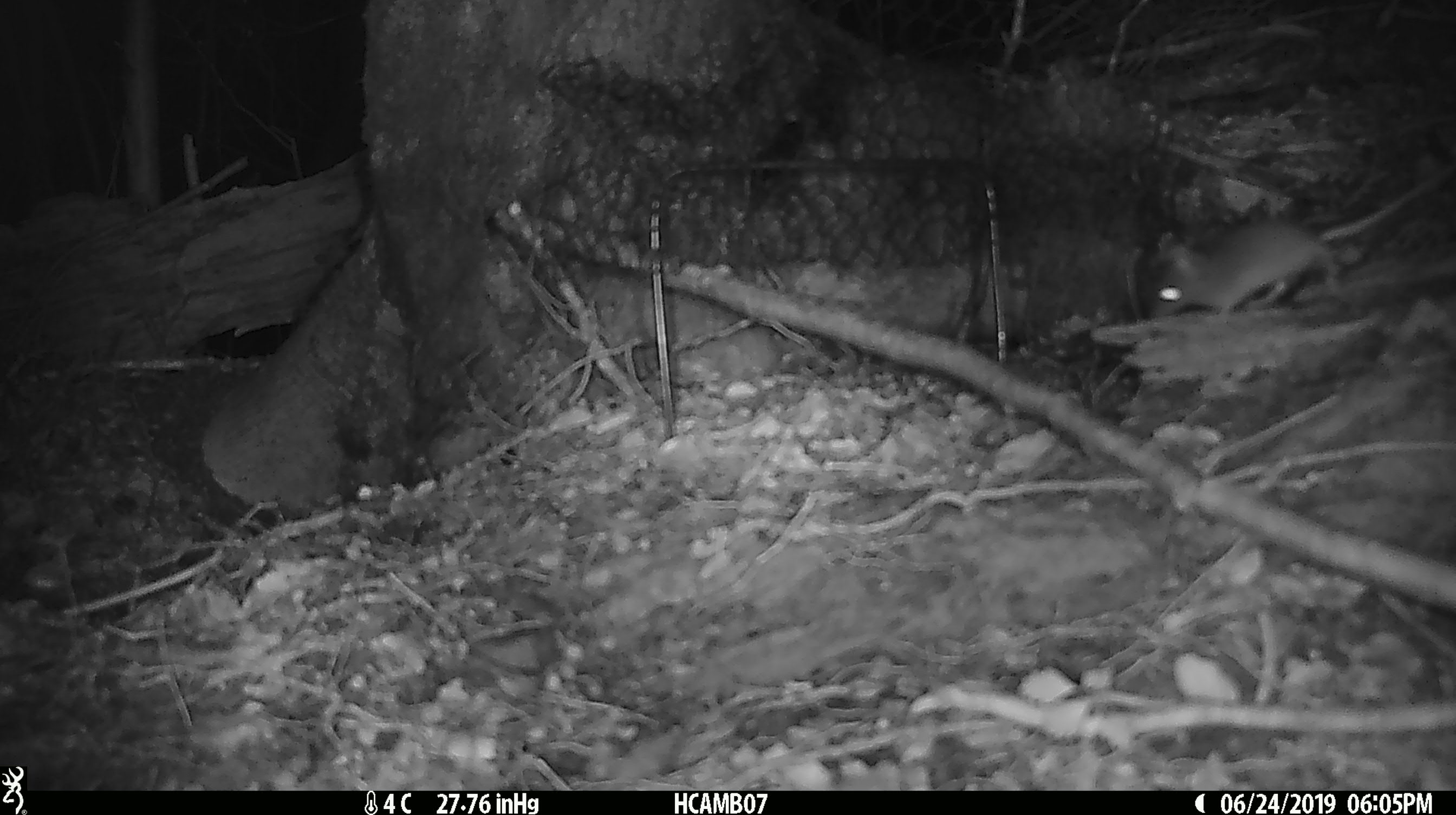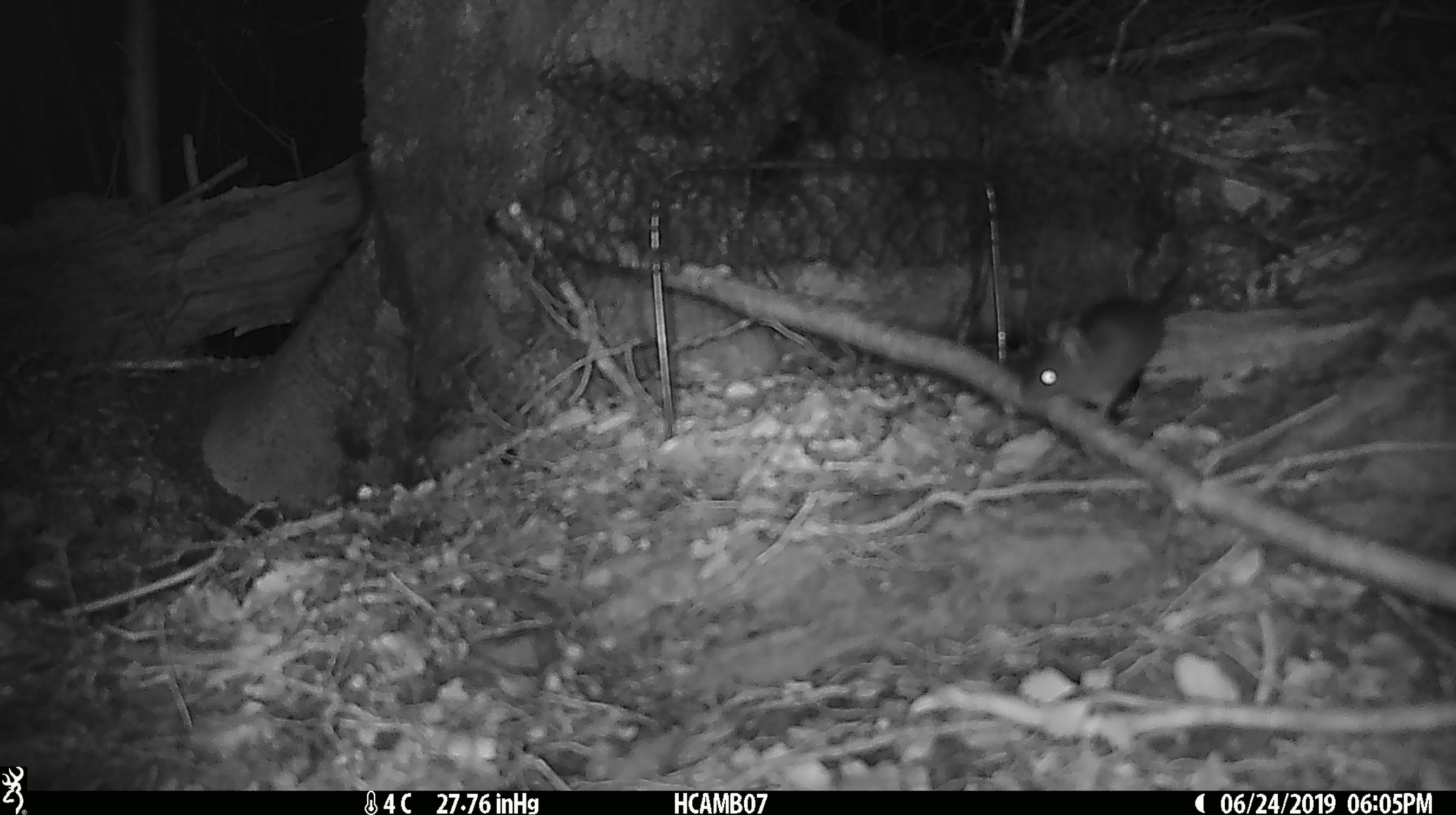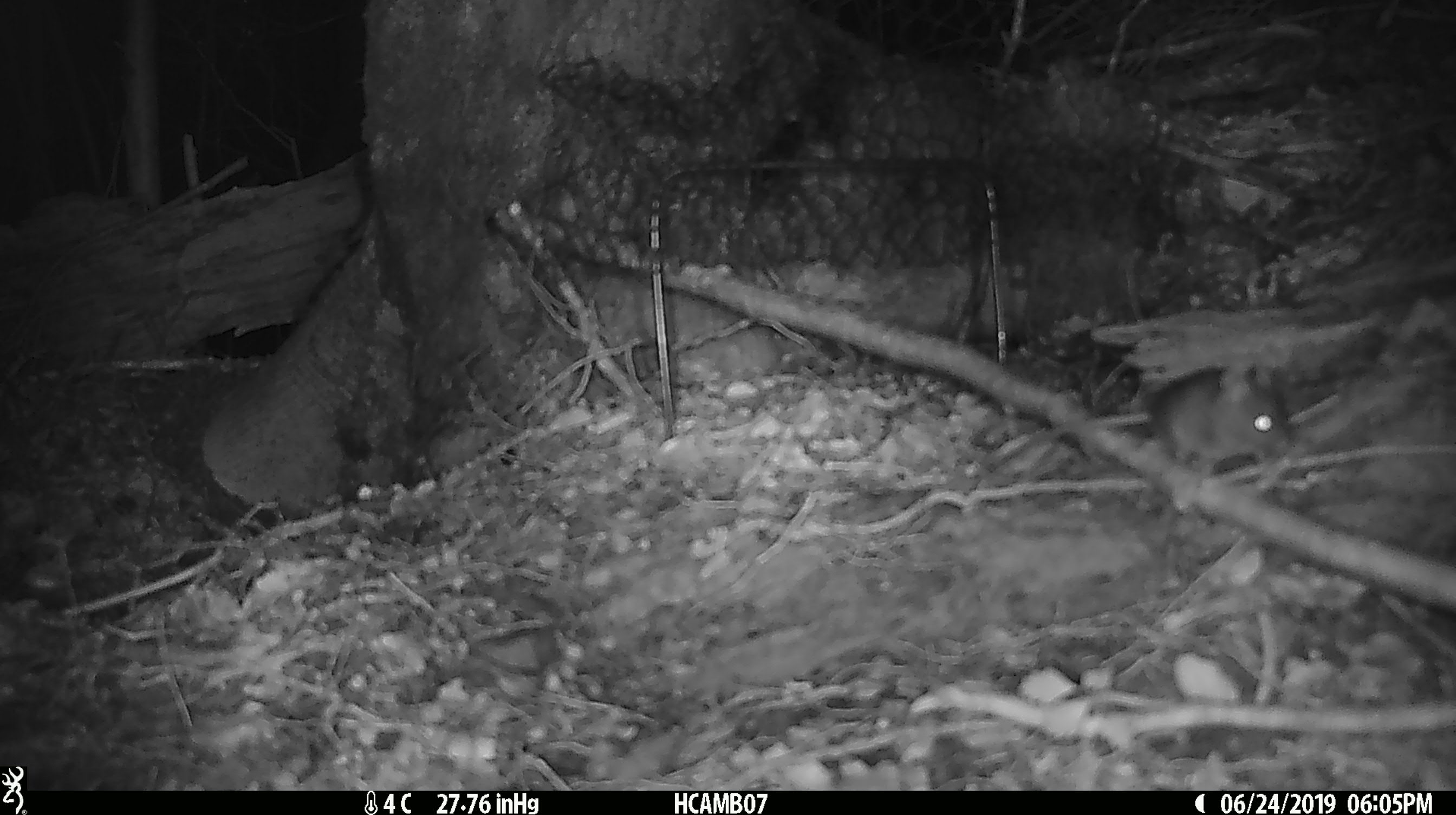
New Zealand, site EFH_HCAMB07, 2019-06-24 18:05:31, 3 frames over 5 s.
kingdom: Animalia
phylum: Chordata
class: Mammalia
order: Rodentia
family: Muridae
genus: Mus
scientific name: Mus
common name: mouse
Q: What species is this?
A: Mouse (Mus).